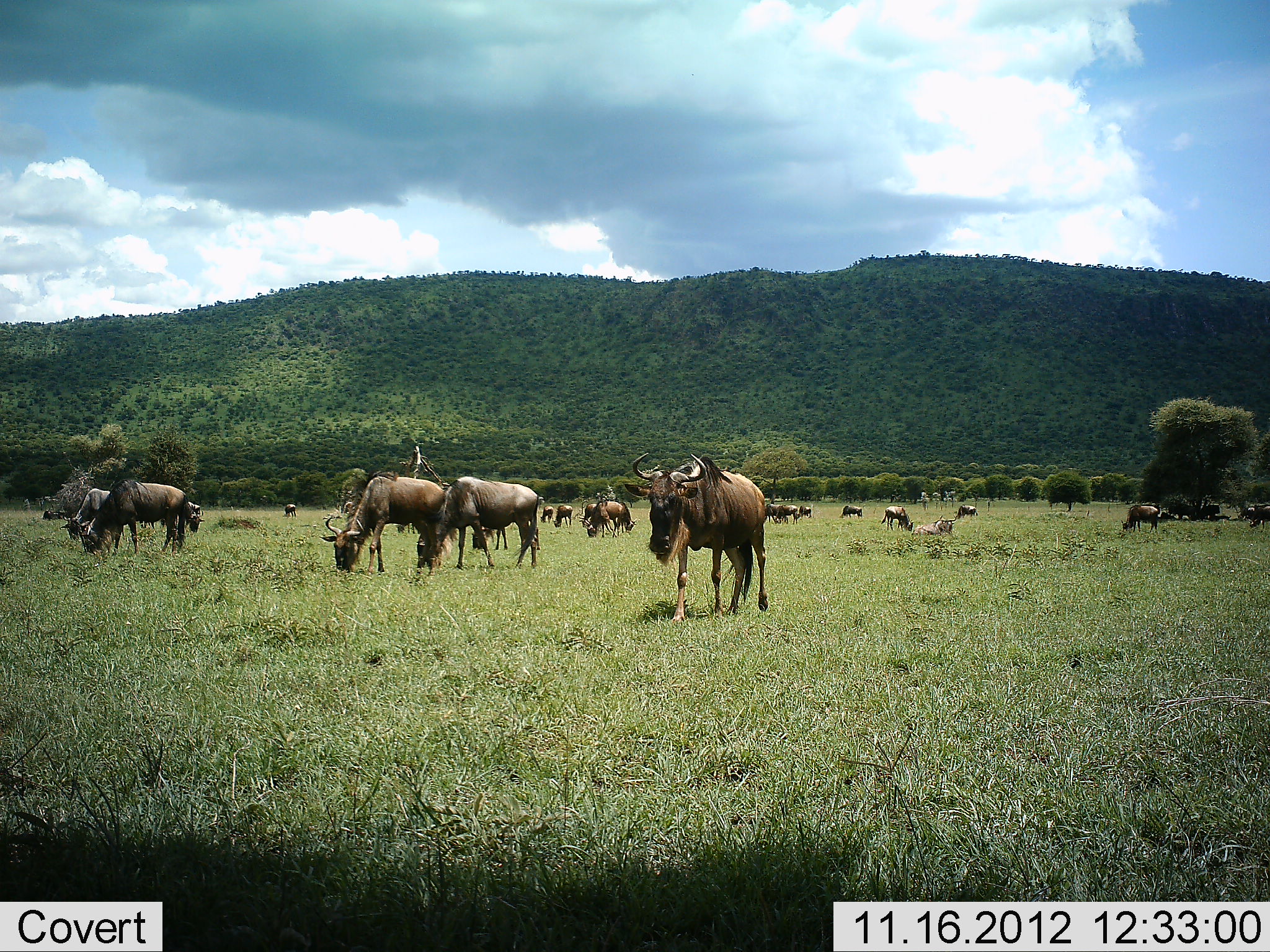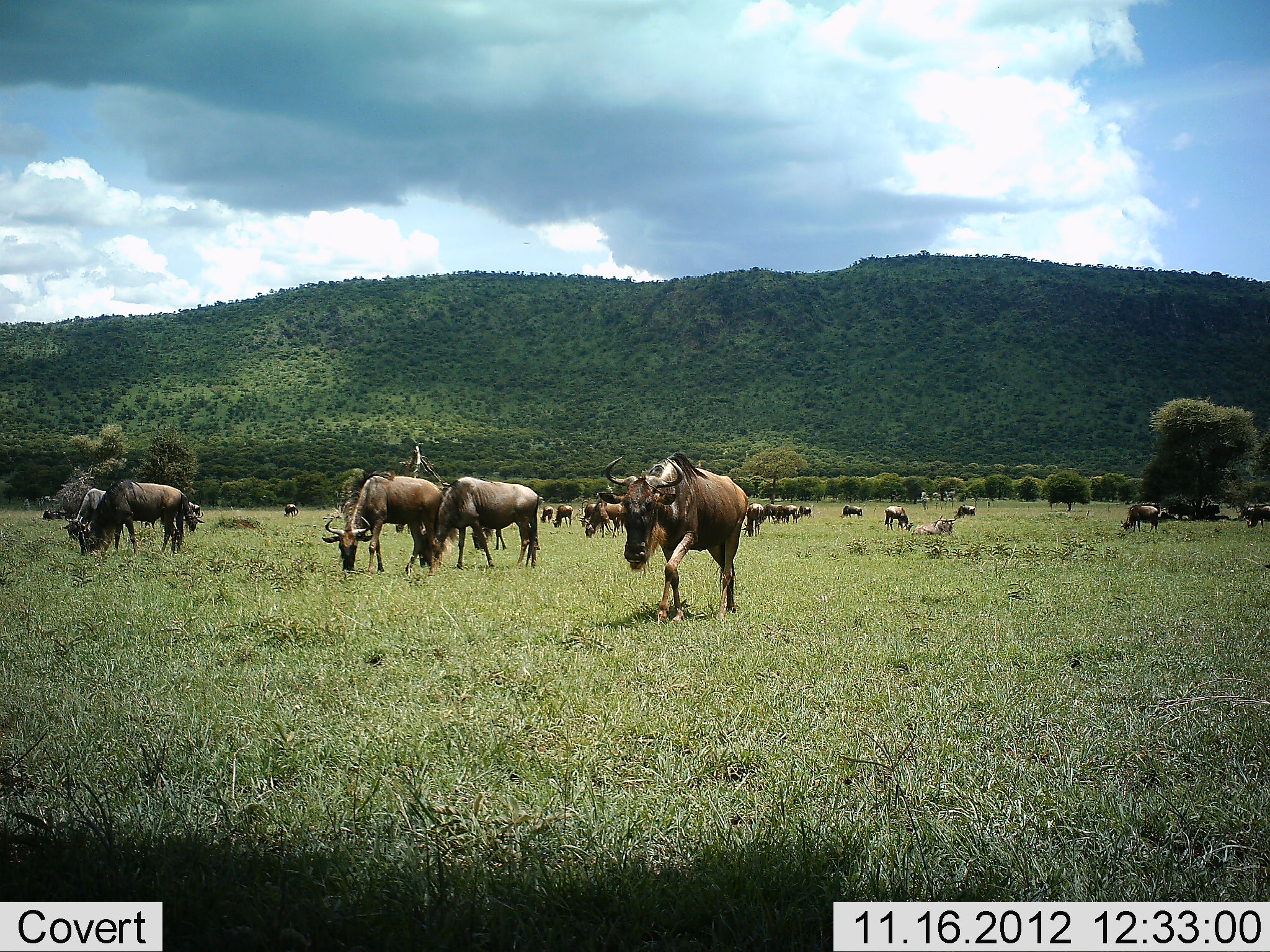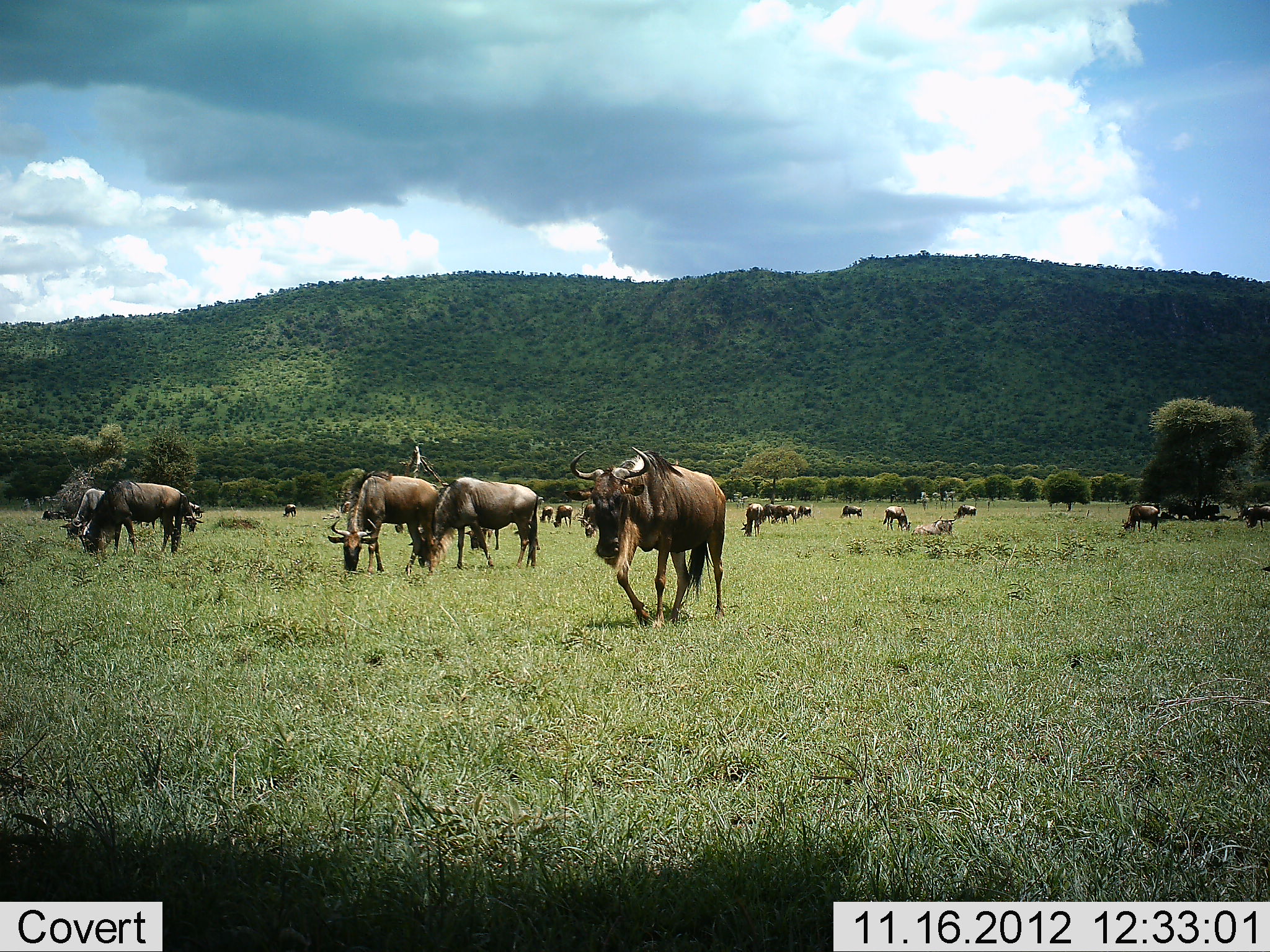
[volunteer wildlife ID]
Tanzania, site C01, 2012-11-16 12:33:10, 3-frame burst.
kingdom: Animalia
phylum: Chordata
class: Mammalia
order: Artiodactyla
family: Bovidae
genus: Connochaetes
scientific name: Connochaetes taurinus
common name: blue wildebeest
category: wildebeest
Wildebeest (blue wildebeest) (Connochaetes taurinus), count 11-50. Behavior (volunteer vote fractions): standing 80%, resting 50%, moving 70%, interacting 0%. Young present (vote fraction): 0%. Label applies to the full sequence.